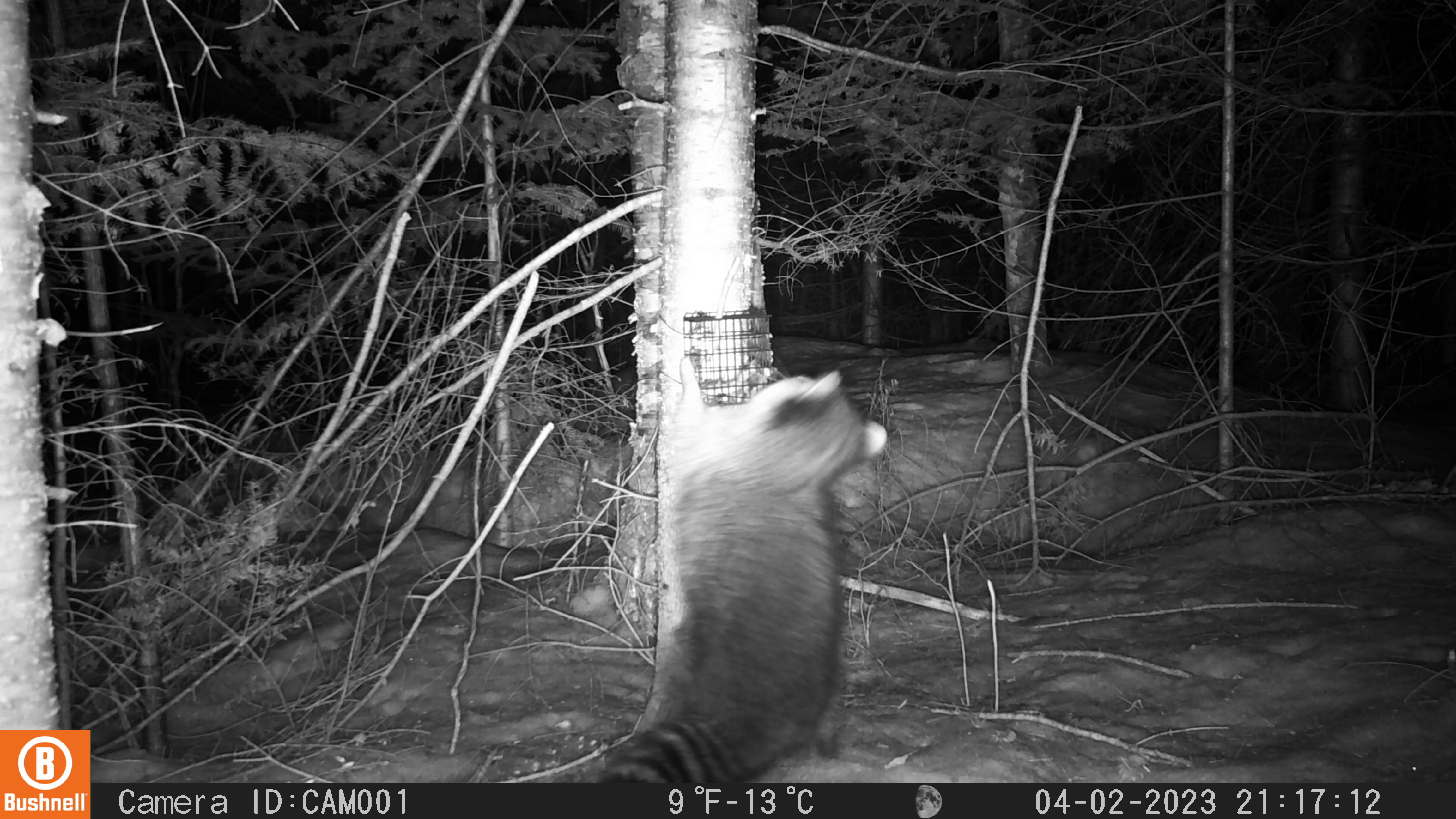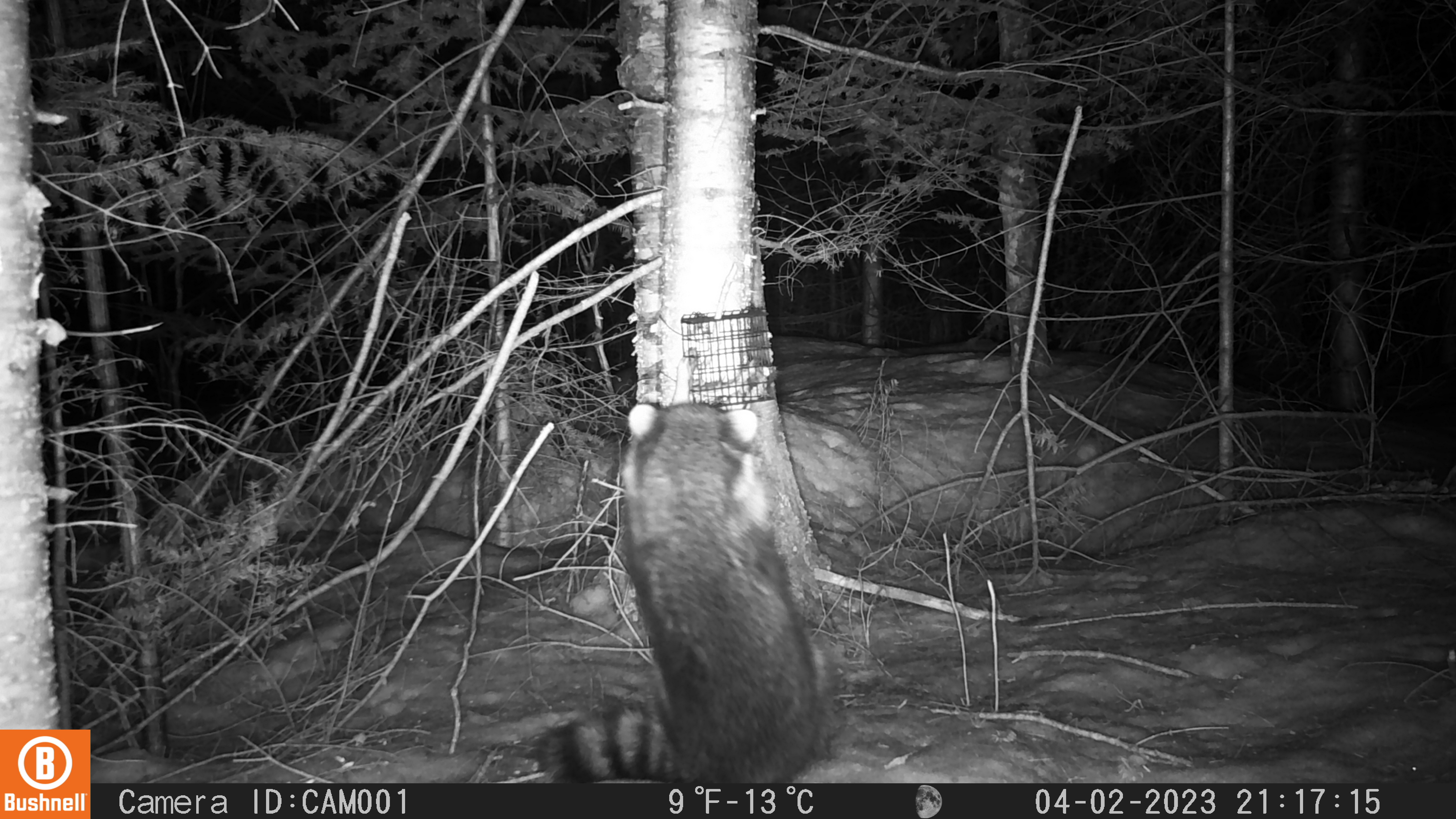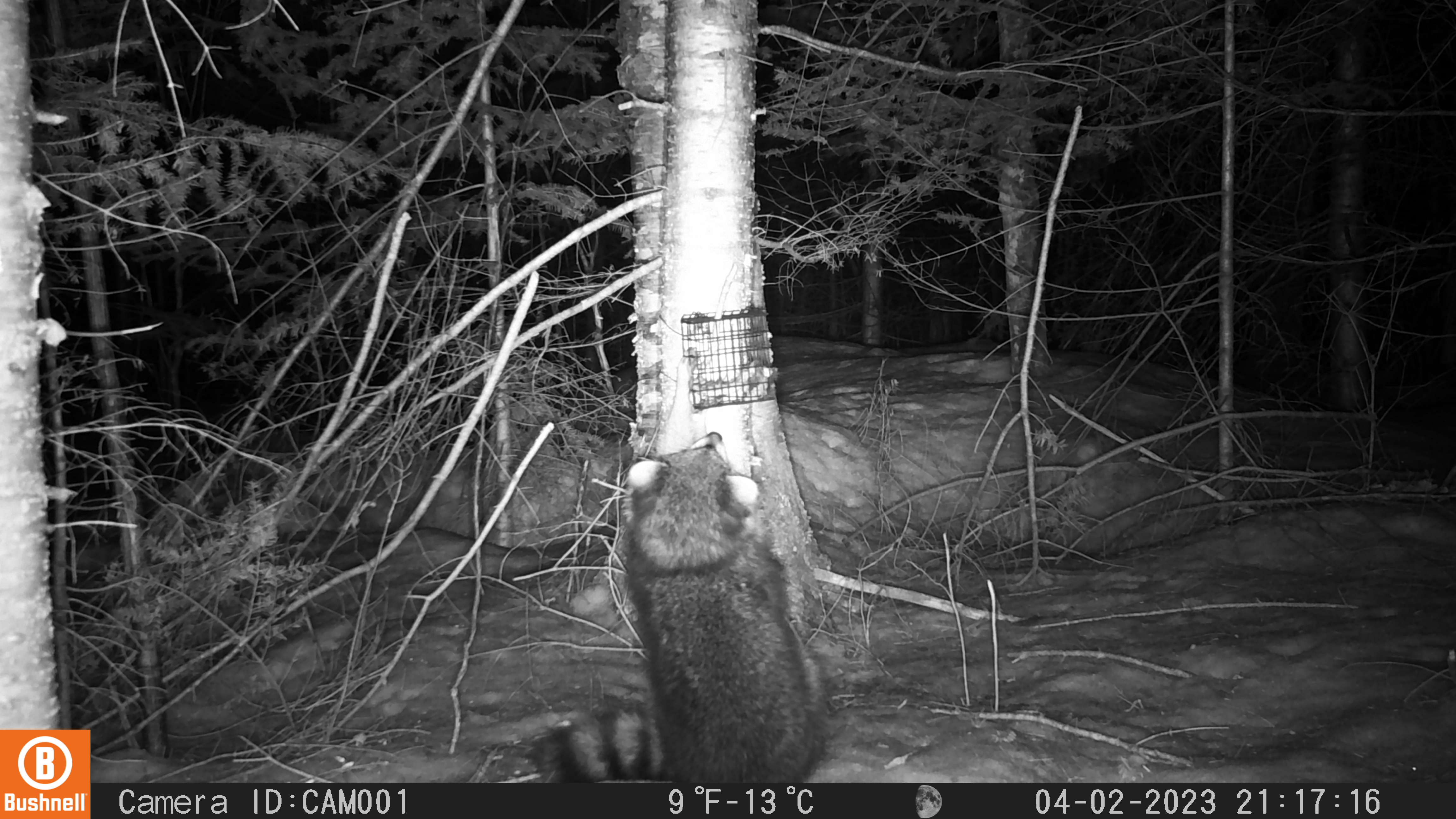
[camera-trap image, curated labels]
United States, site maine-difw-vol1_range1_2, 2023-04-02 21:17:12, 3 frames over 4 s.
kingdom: Animalia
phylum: Chordata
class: Mammalia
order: Carnivora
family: Procyonidae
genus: Procyon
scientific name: Procyon lotor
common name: raccoon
Raccoon (Procyon lotor).